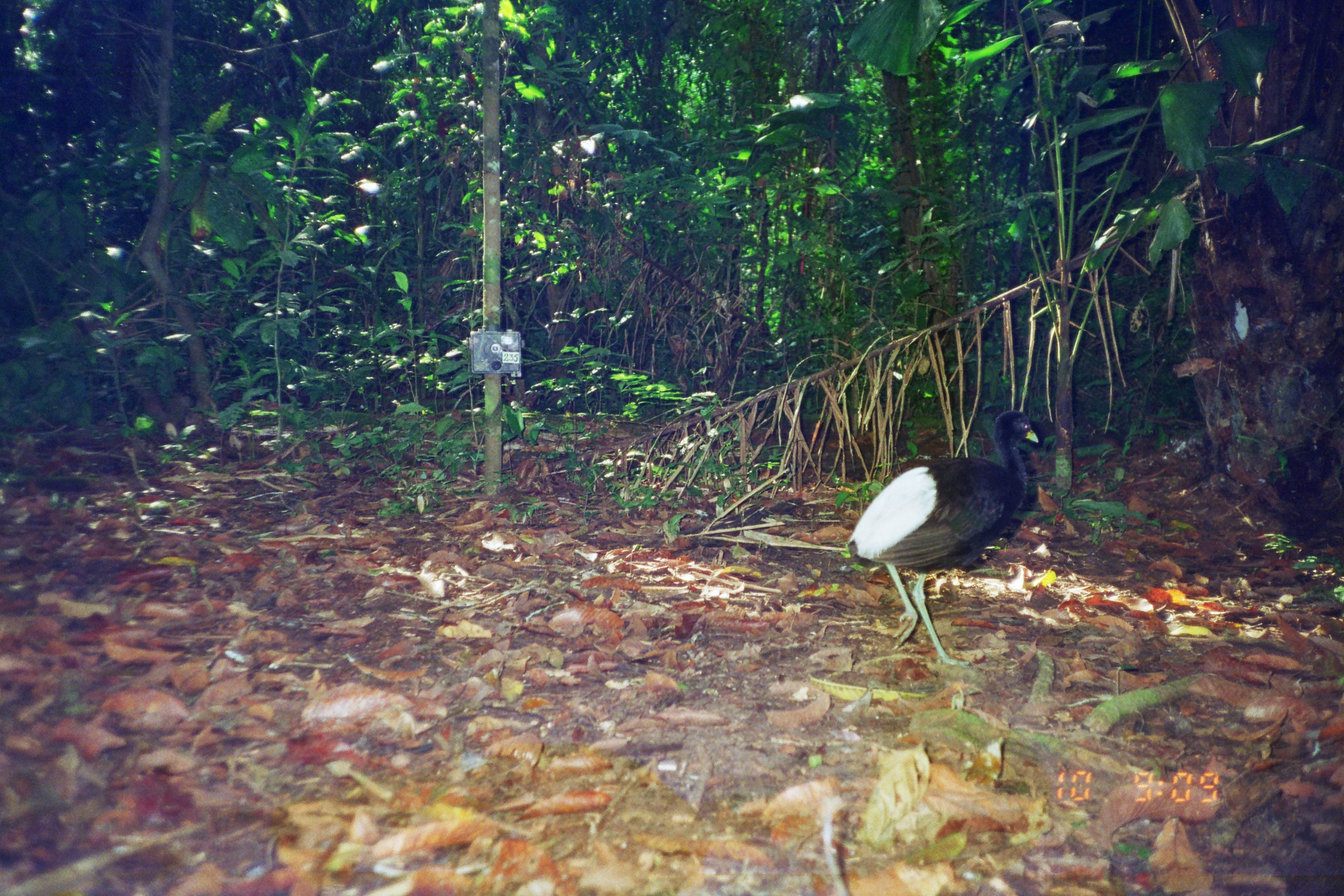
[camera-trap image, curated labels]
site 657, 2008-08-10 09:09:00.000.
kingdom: Animalia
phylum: Chordata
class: Aves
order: Gruiformes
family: Psophiidae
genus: Psophia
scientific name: Psophia leucoptera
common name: pale-winged trumpeter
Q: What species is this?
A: Psophia leucoptera (pale-winged trumpeter).